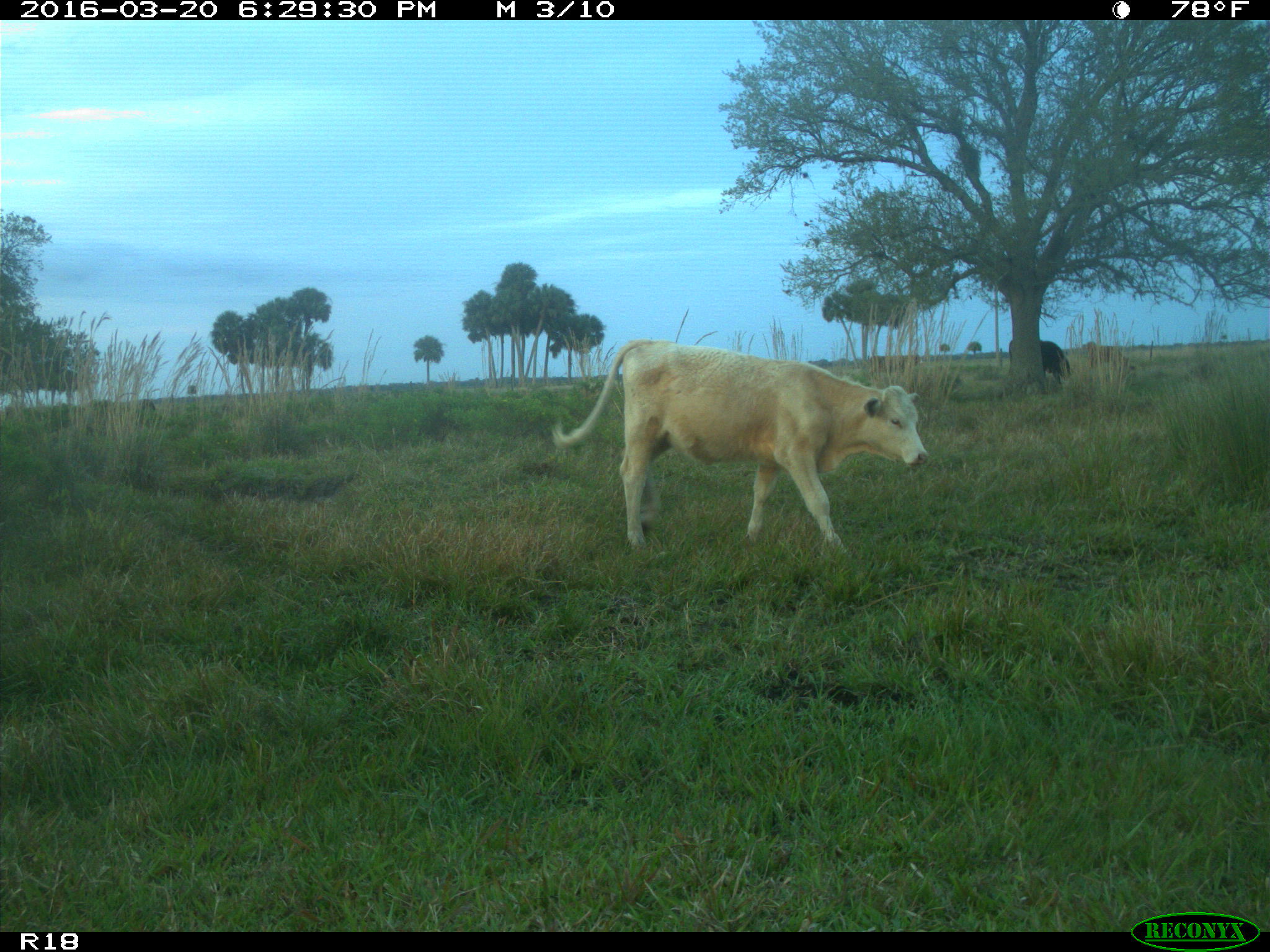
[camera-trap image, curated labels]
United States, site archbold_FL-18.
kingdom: Animalia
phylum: Chordata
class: Mammalia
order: Artiodactyla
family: Bovidae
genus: Bos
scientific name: Bos taurus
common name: domestic cow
Bos taurus (domestic cow).